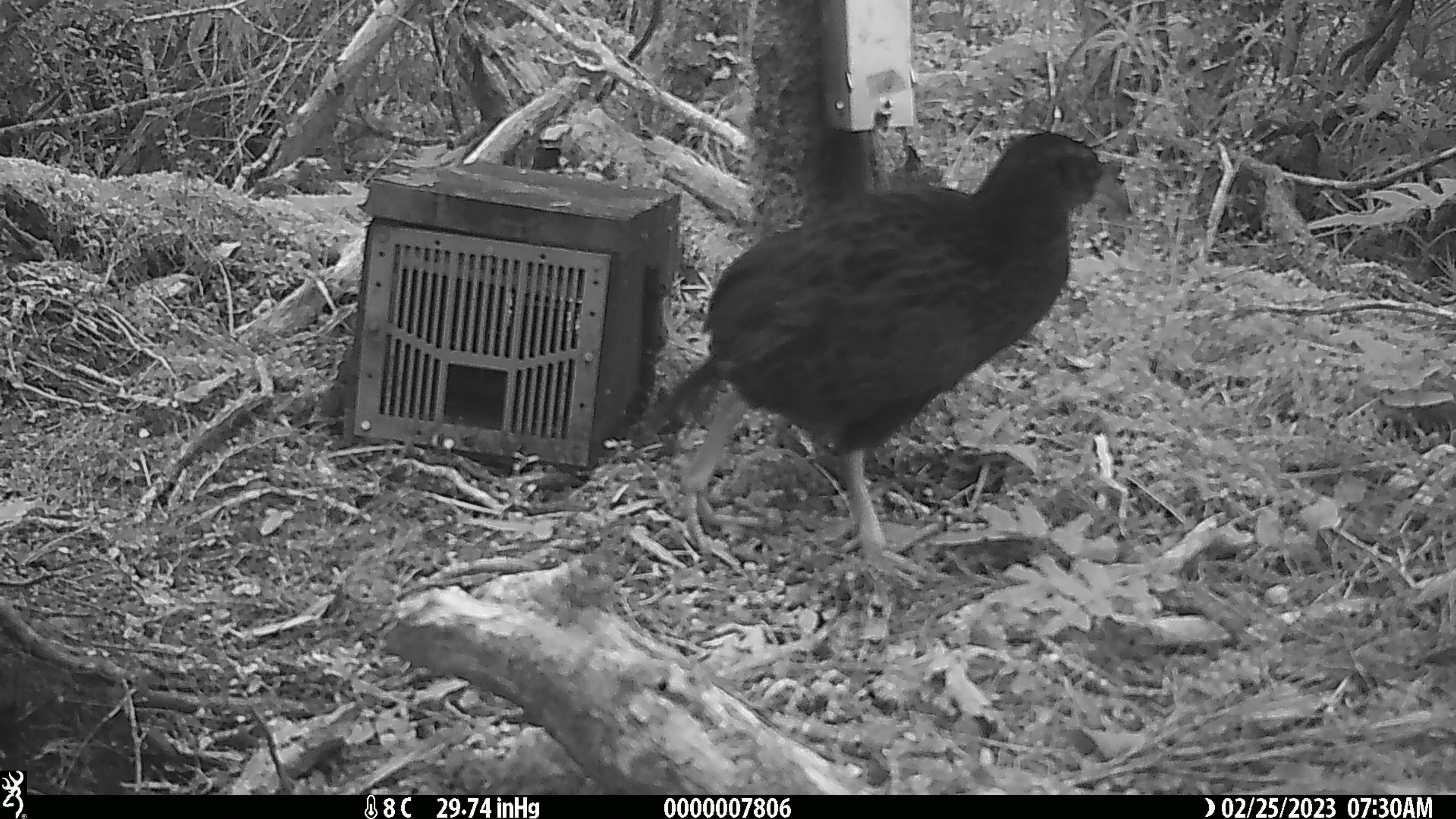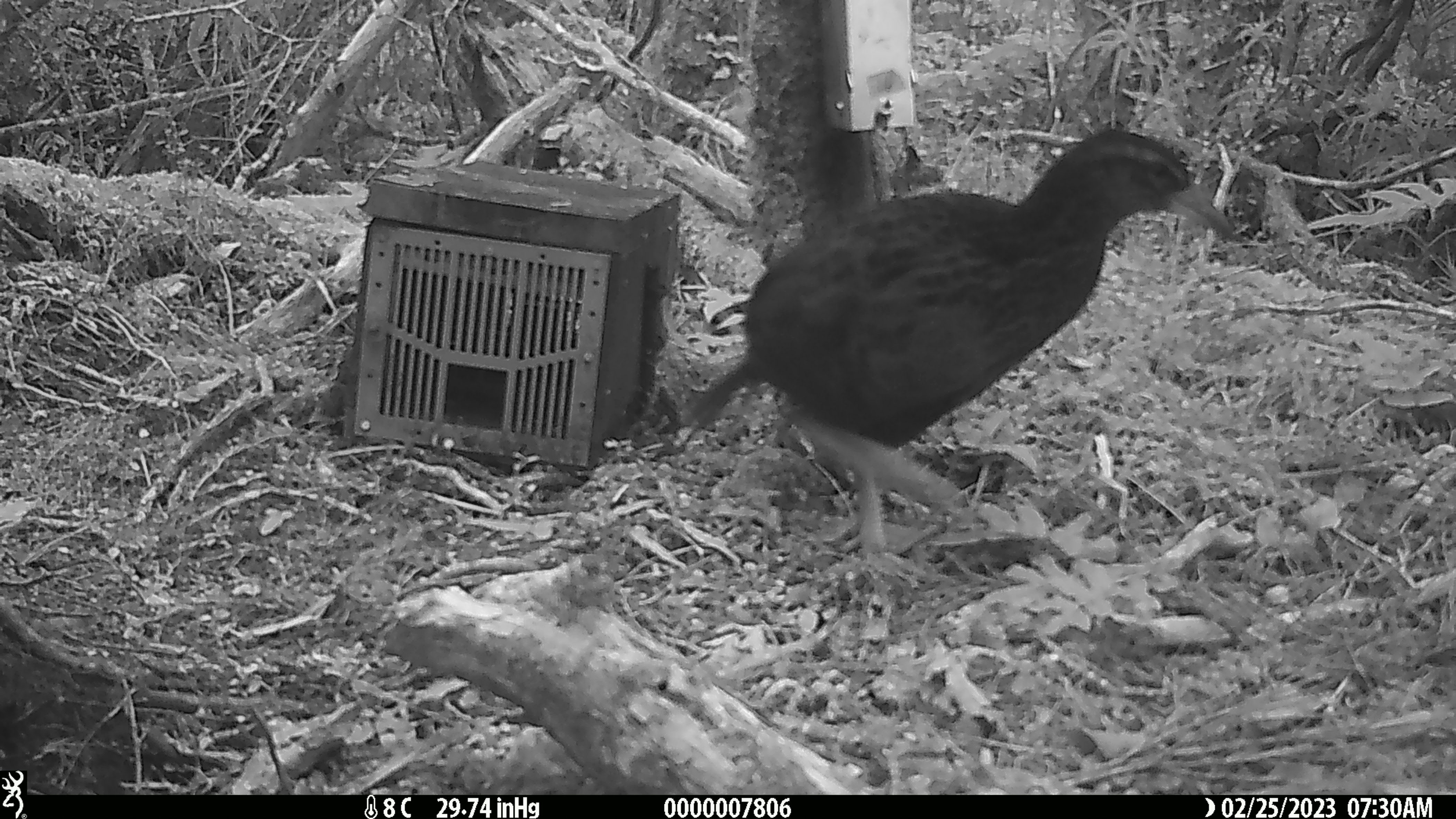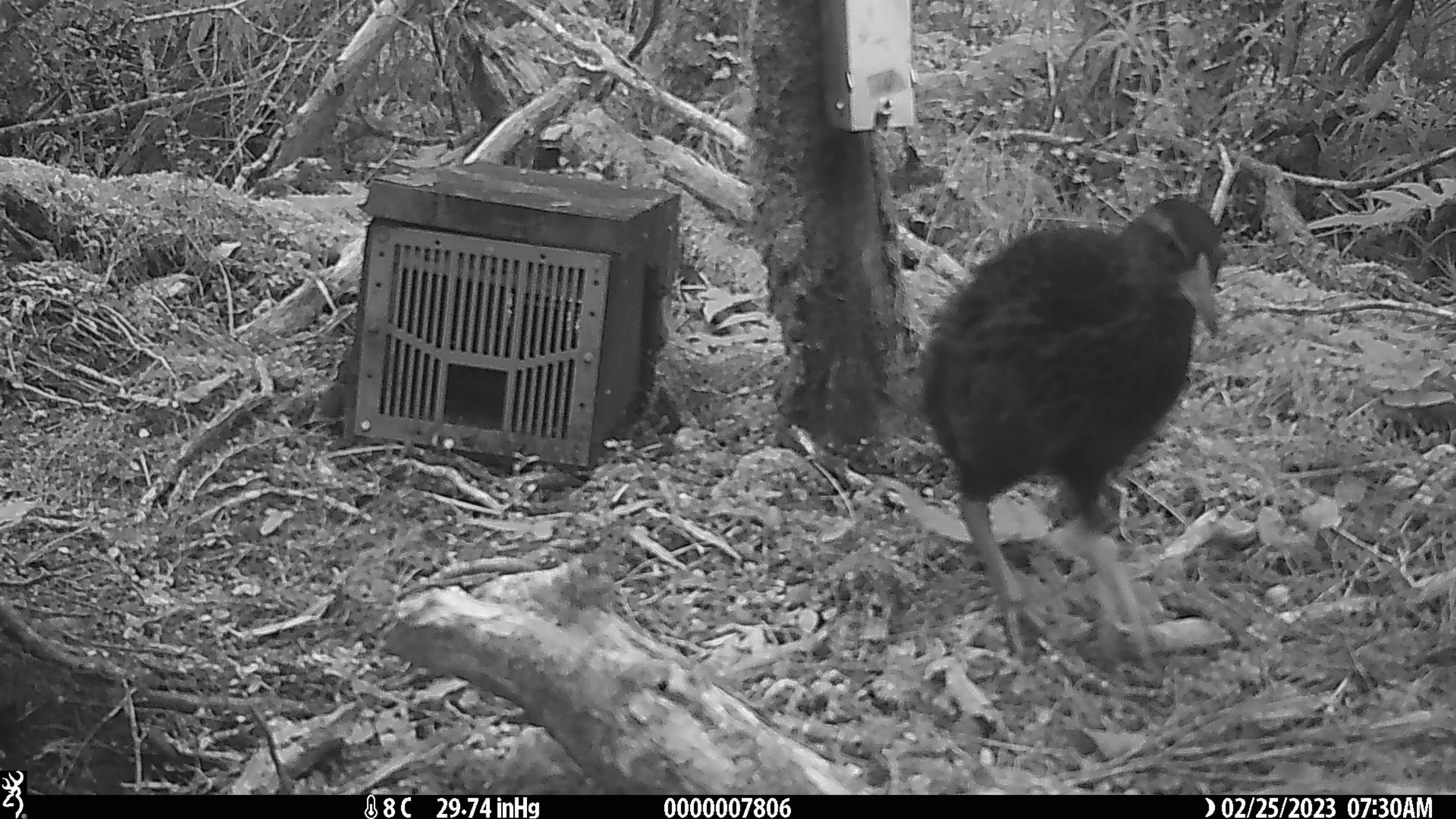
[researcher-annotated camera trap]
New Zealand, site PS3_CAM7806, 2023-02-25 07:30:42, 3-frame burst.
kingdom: Animalia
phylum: Chordata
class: Aves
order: Gruiformes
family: Rallidae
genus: Gallirallus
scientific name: Gallirallus australis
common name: weka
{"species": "weka (Gallirallus australis)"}